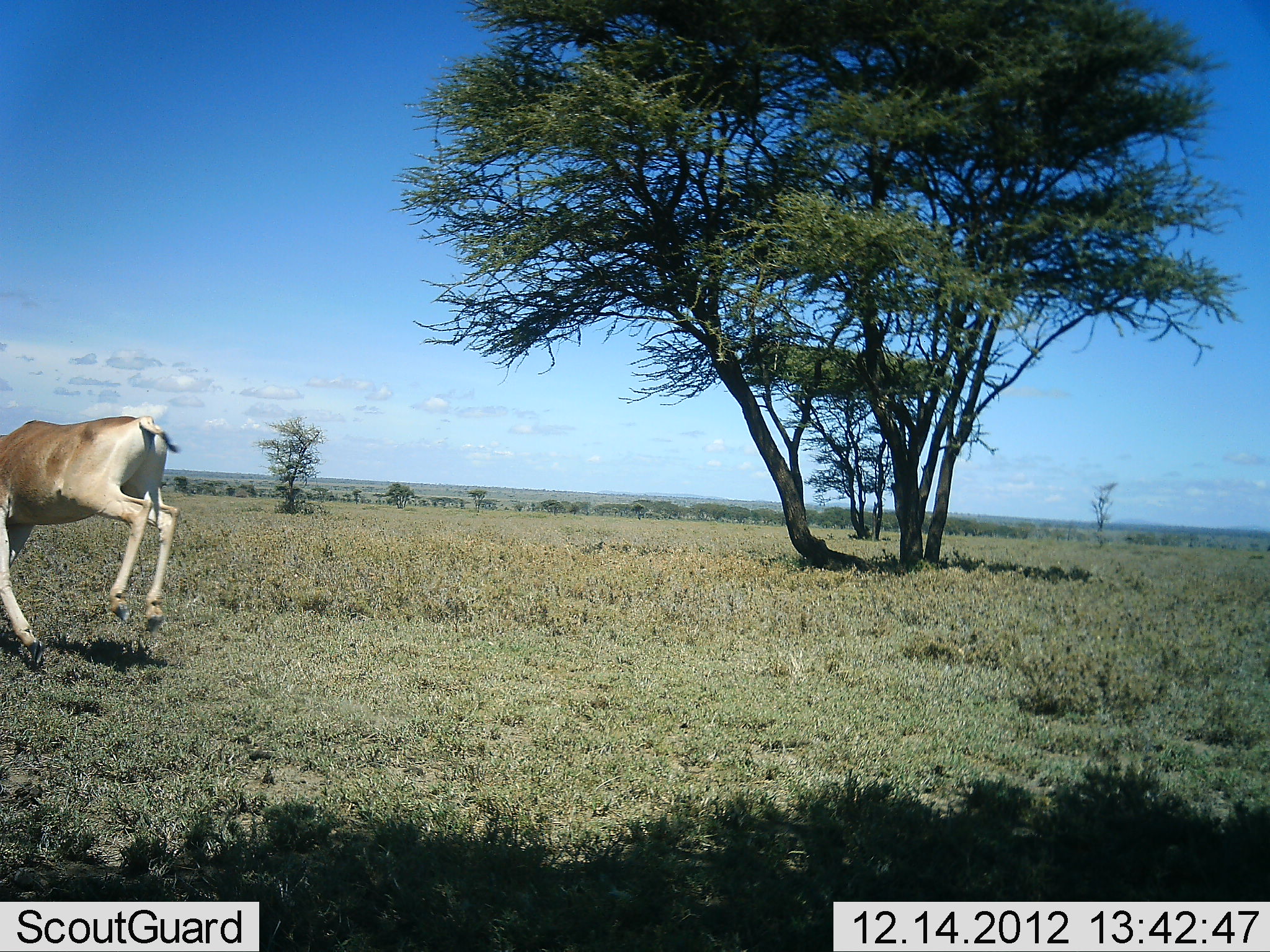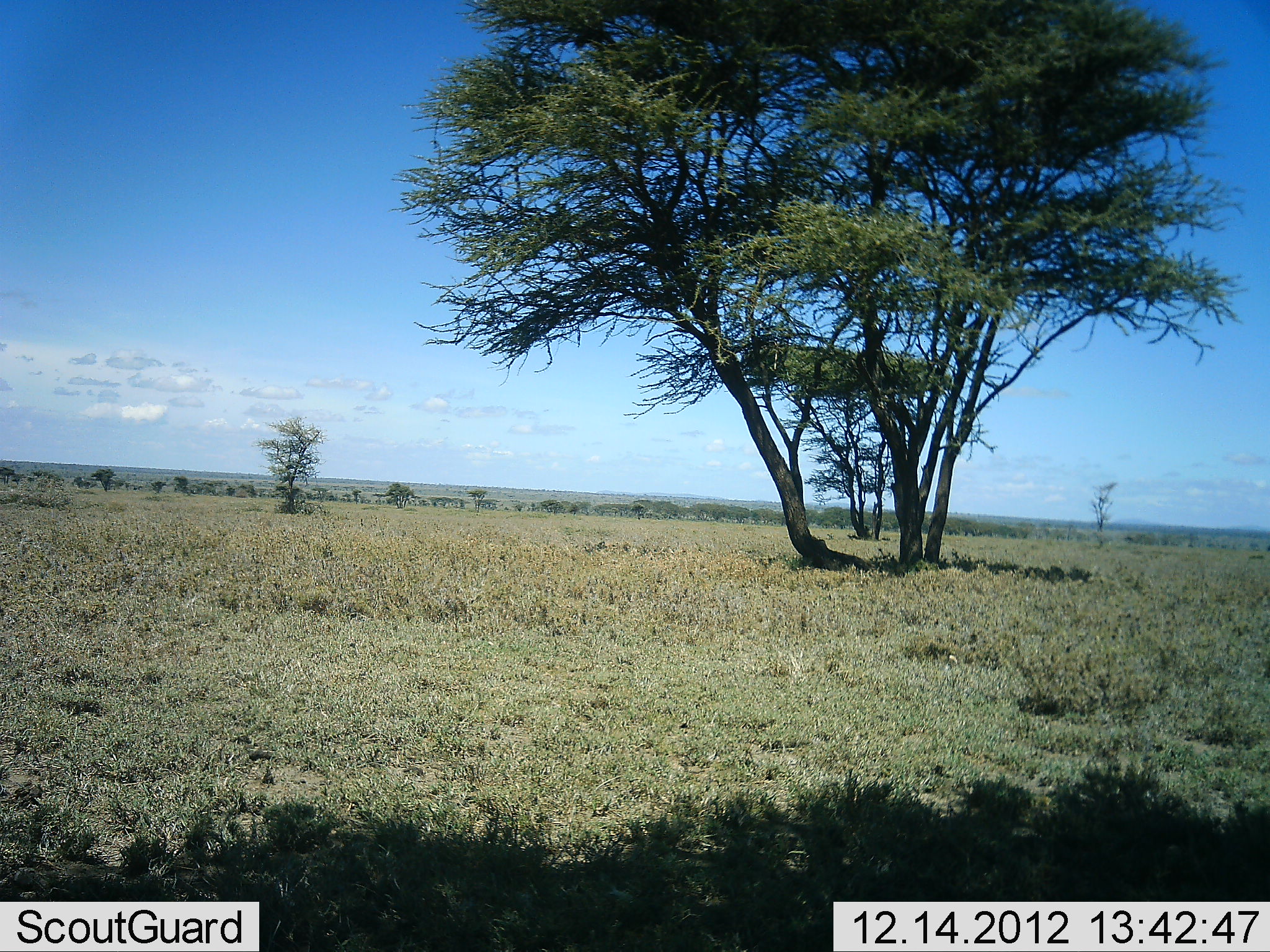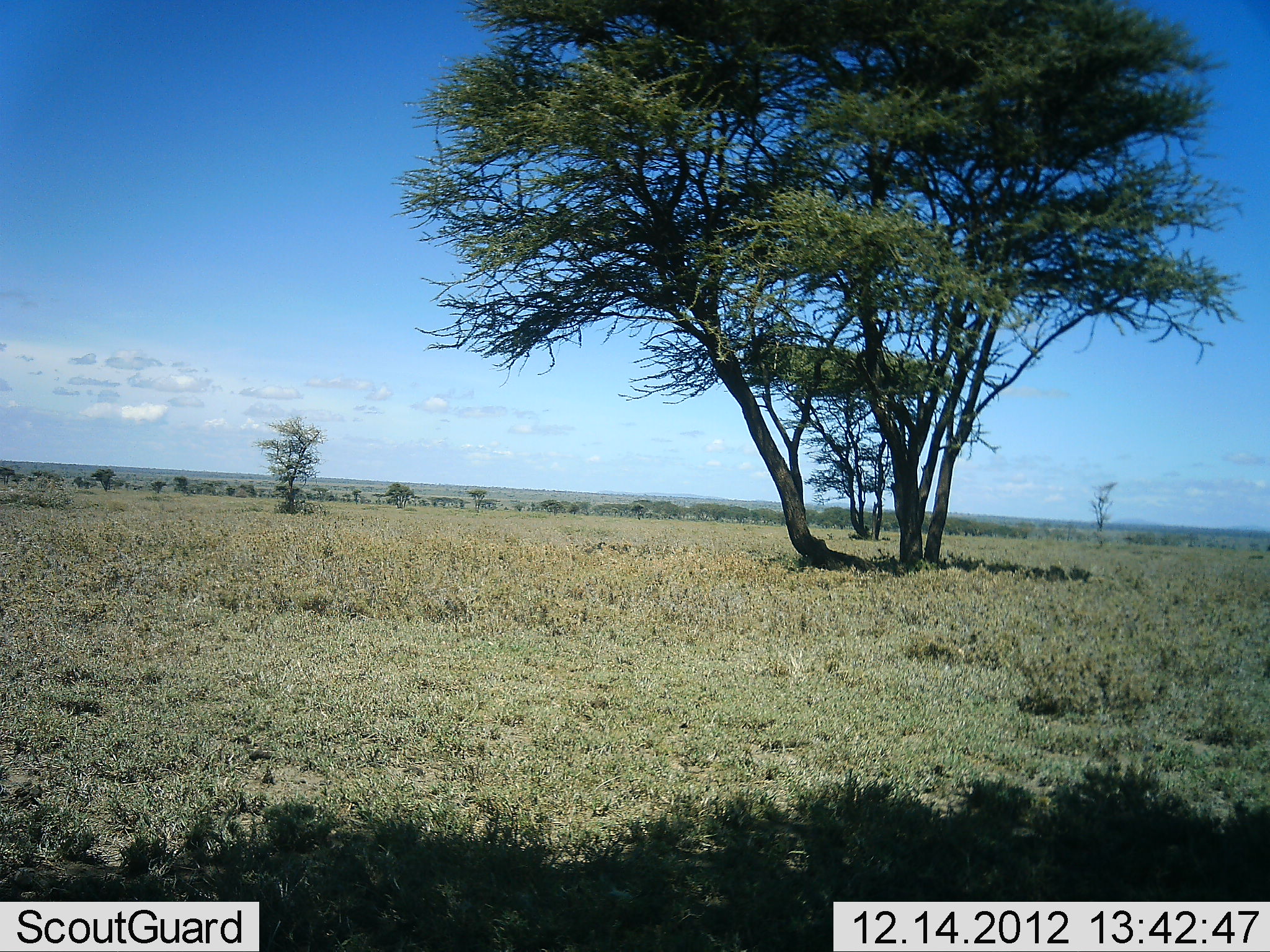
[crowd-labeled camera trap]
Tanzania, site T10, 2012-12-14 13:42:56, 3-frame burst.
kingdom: Animalia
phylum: Chordata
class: Mammalia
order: Artiodactyla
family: Bovidae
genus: Alcelaphus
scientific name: Alcelaphus buselaphus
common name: hartebeest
Hartebeest (Alcelaphus buselaphus), count 1. Behavior (volunteer vote fractions): standing 0%, resting 0%, moving 100%, interacting 0%. Young present (vote fraction): 0%. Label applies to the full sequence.